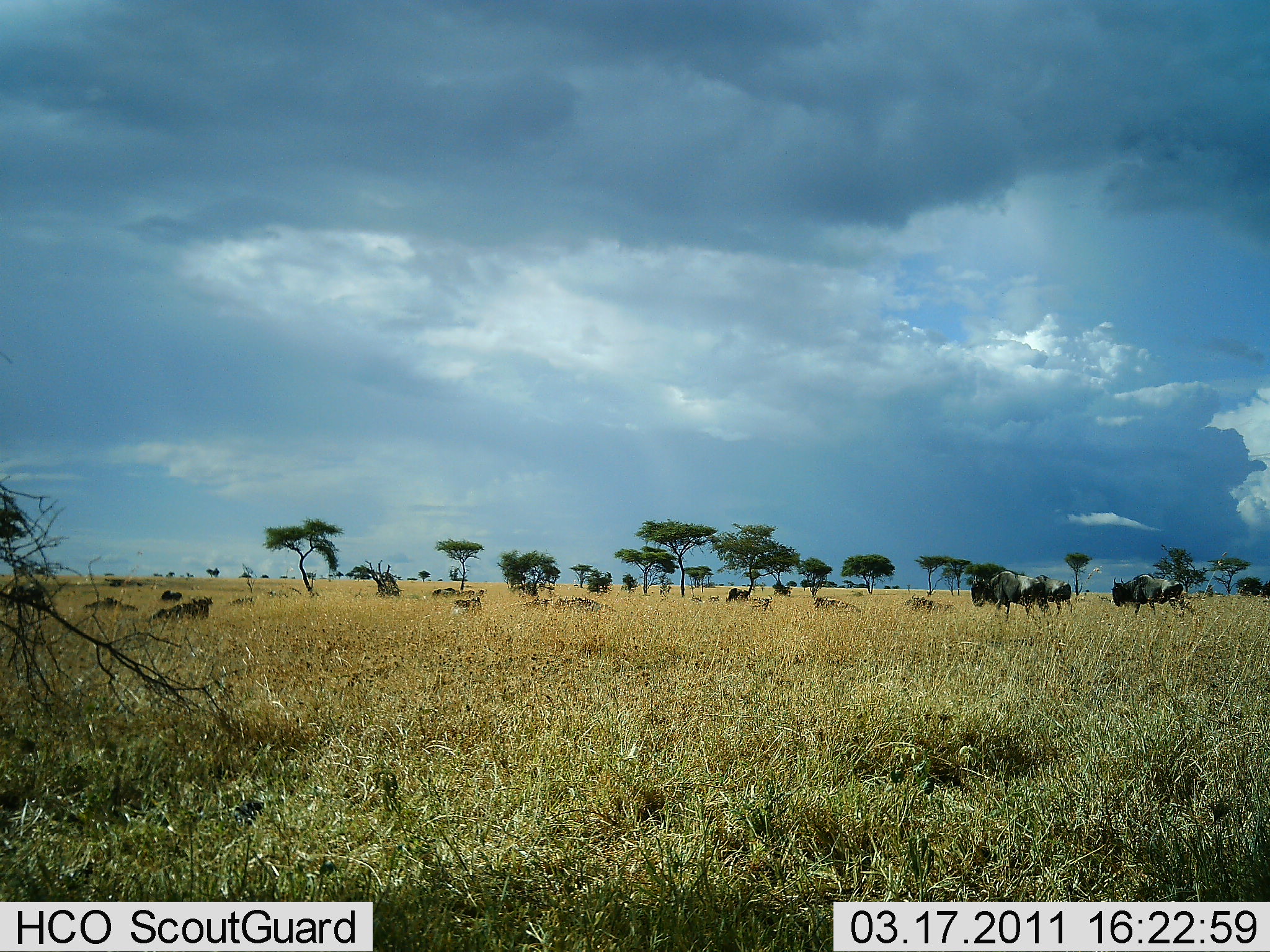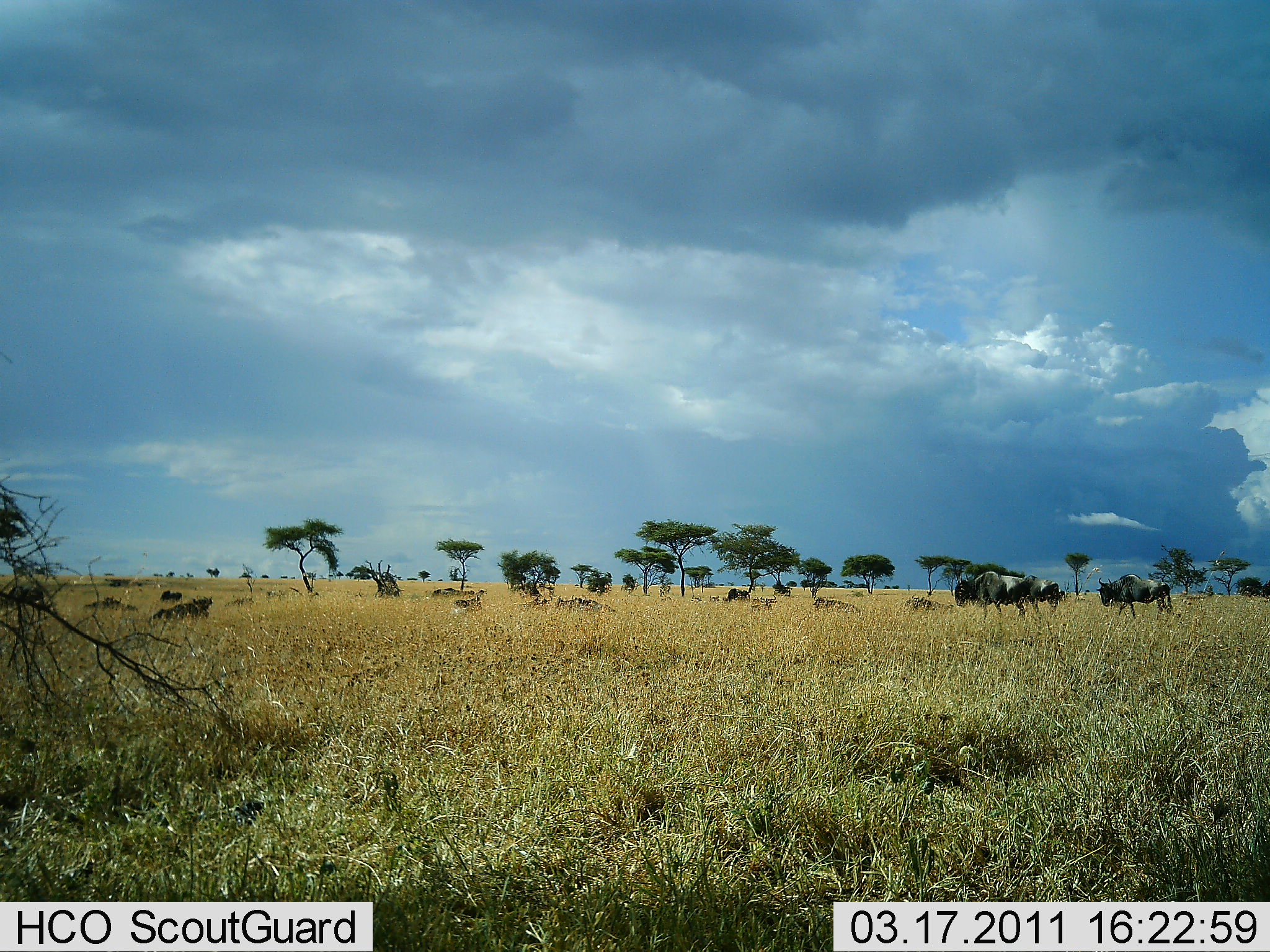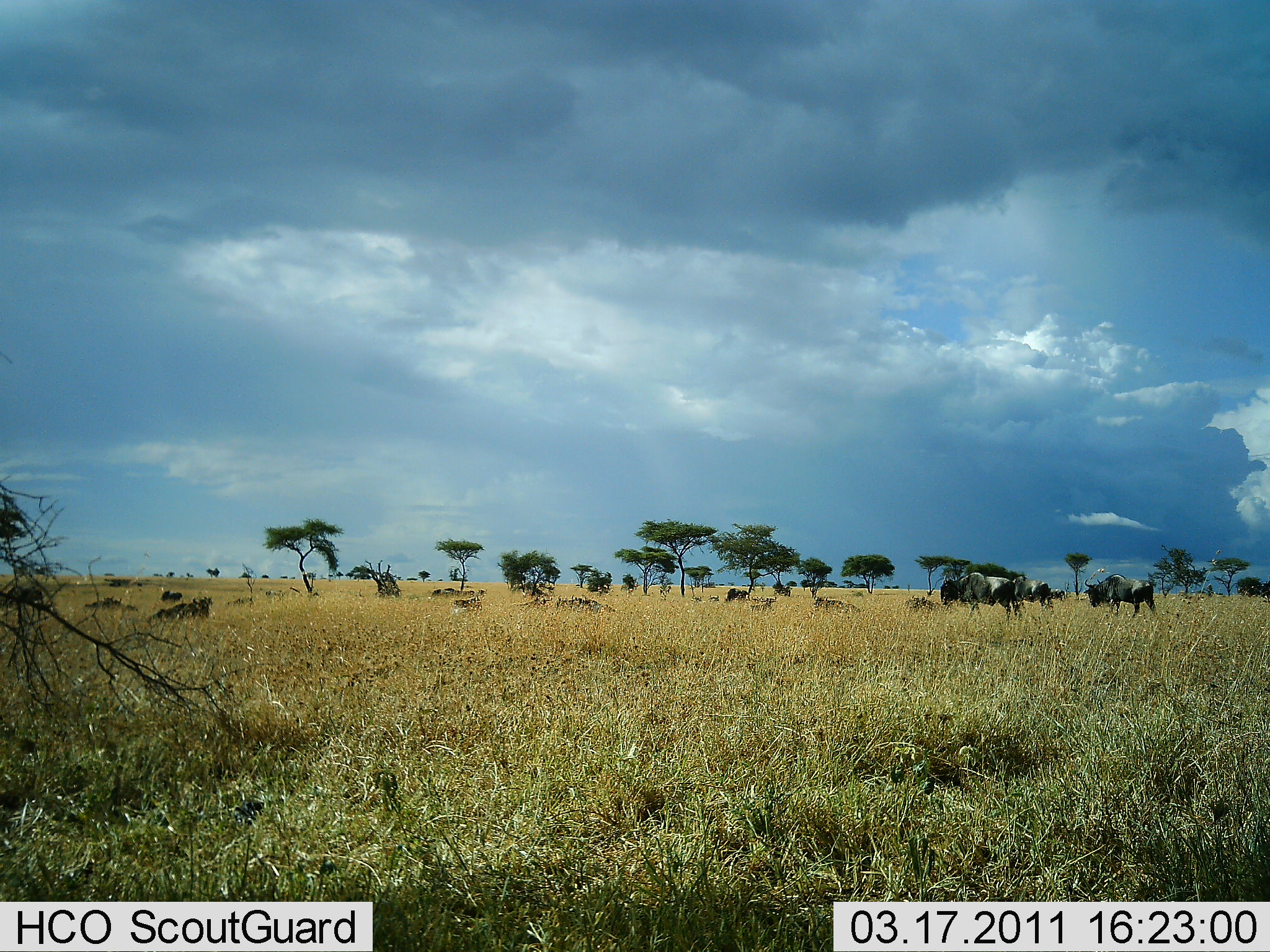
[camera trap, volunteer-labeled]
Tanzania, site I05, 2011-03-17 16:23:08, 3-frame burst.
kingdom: Animalia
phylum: Chordata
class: Mammalia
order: Artiodactyla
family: Bovidae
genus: Connochaetes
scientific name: Connochaetes taurinus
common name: blue wildebeest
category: wildebeest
Wildebeest (blue wildebeest) (Connochaetes taurinus), count 11-50. Behavior (volunteer vote fractions): standing 40%, resting 80%, moving 70%, interacting 0%. Young present (vote fraction): 0%. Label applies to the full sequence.